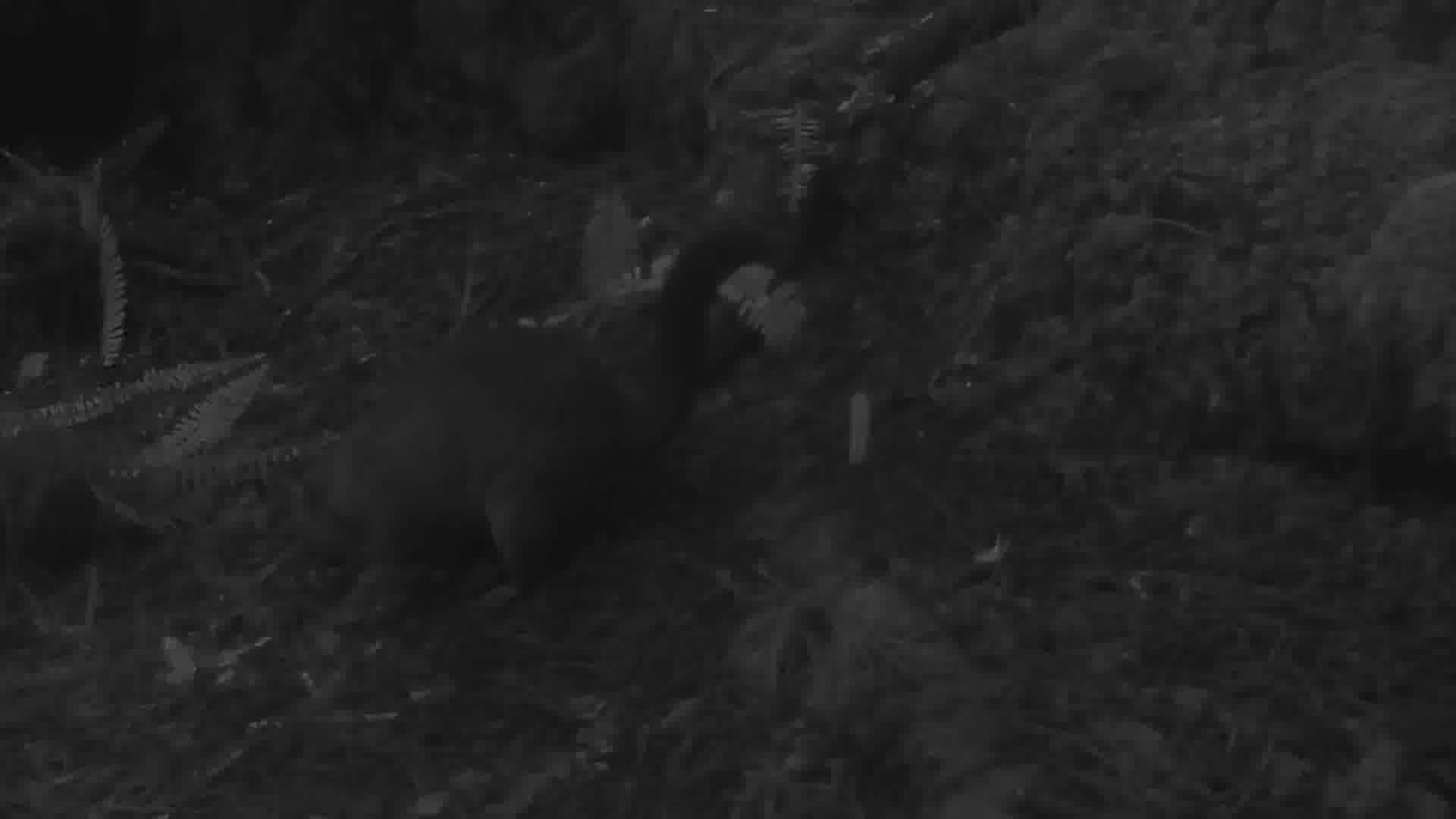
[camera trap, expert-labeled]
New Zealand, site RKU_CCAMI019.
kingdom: Animalia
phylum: Chordata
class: Mammalia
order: Diprotodontia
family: Phalangeridae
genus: Trichosurus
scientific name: Trichosurus vulpecula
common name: common brushtail possum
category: possum